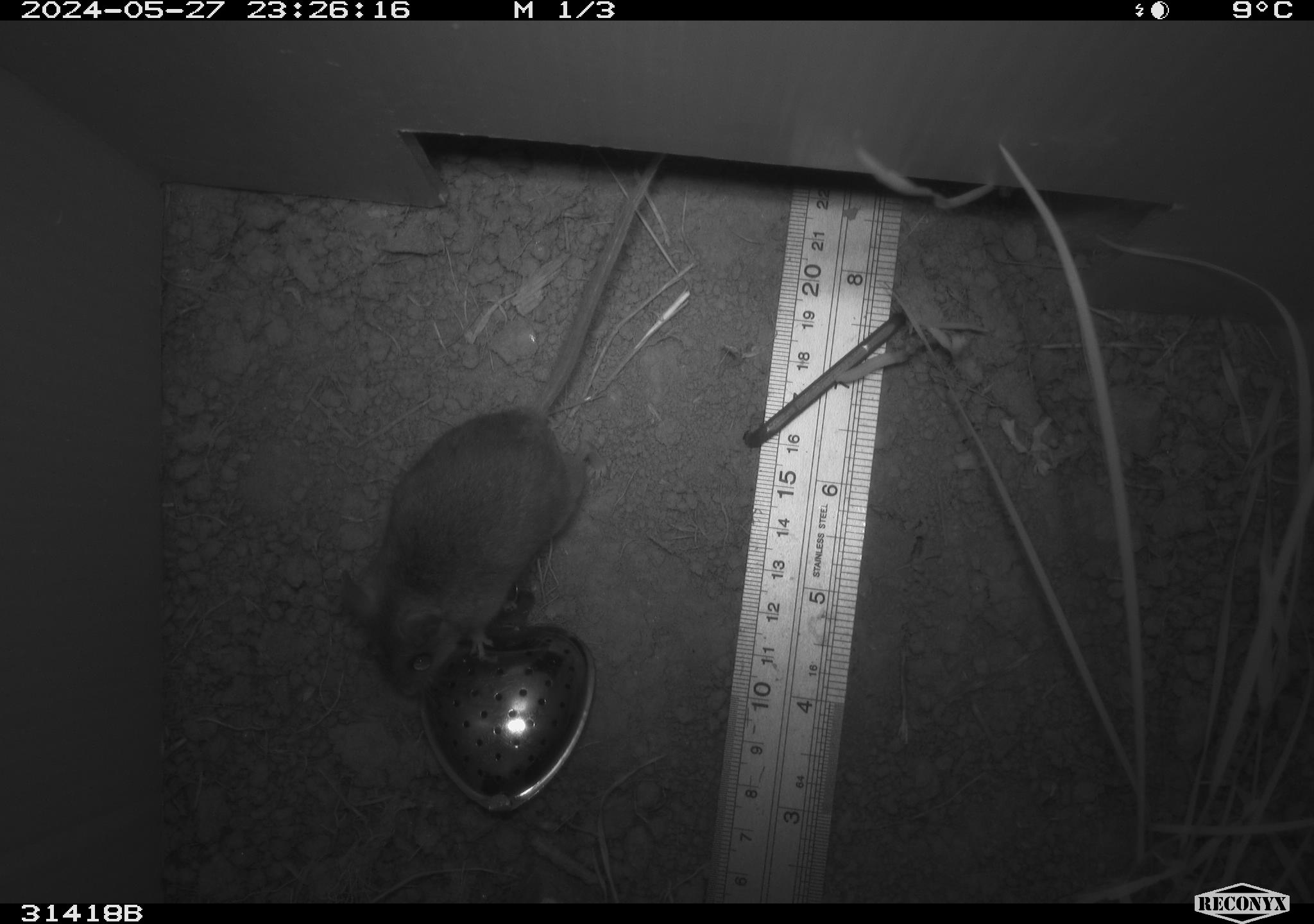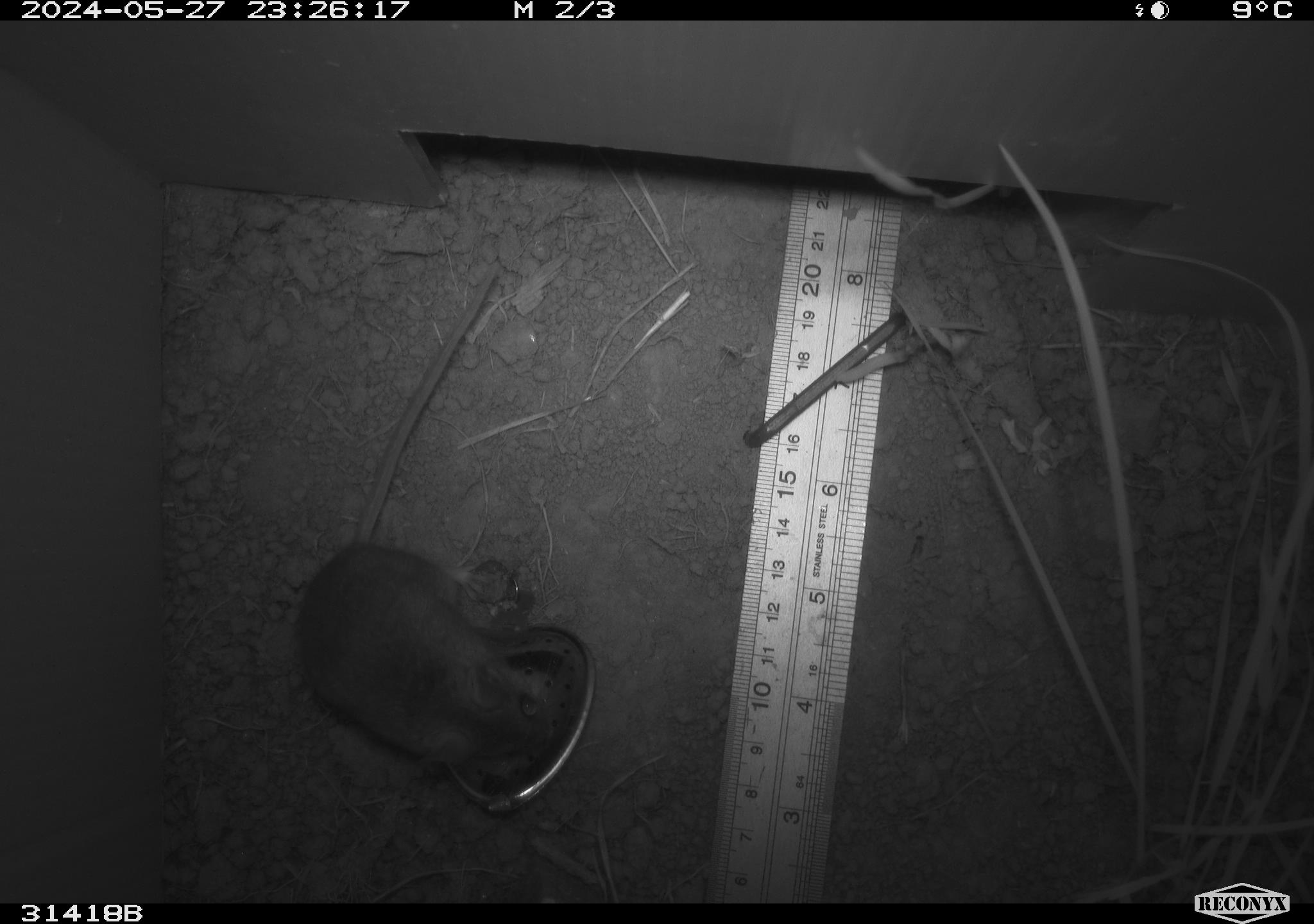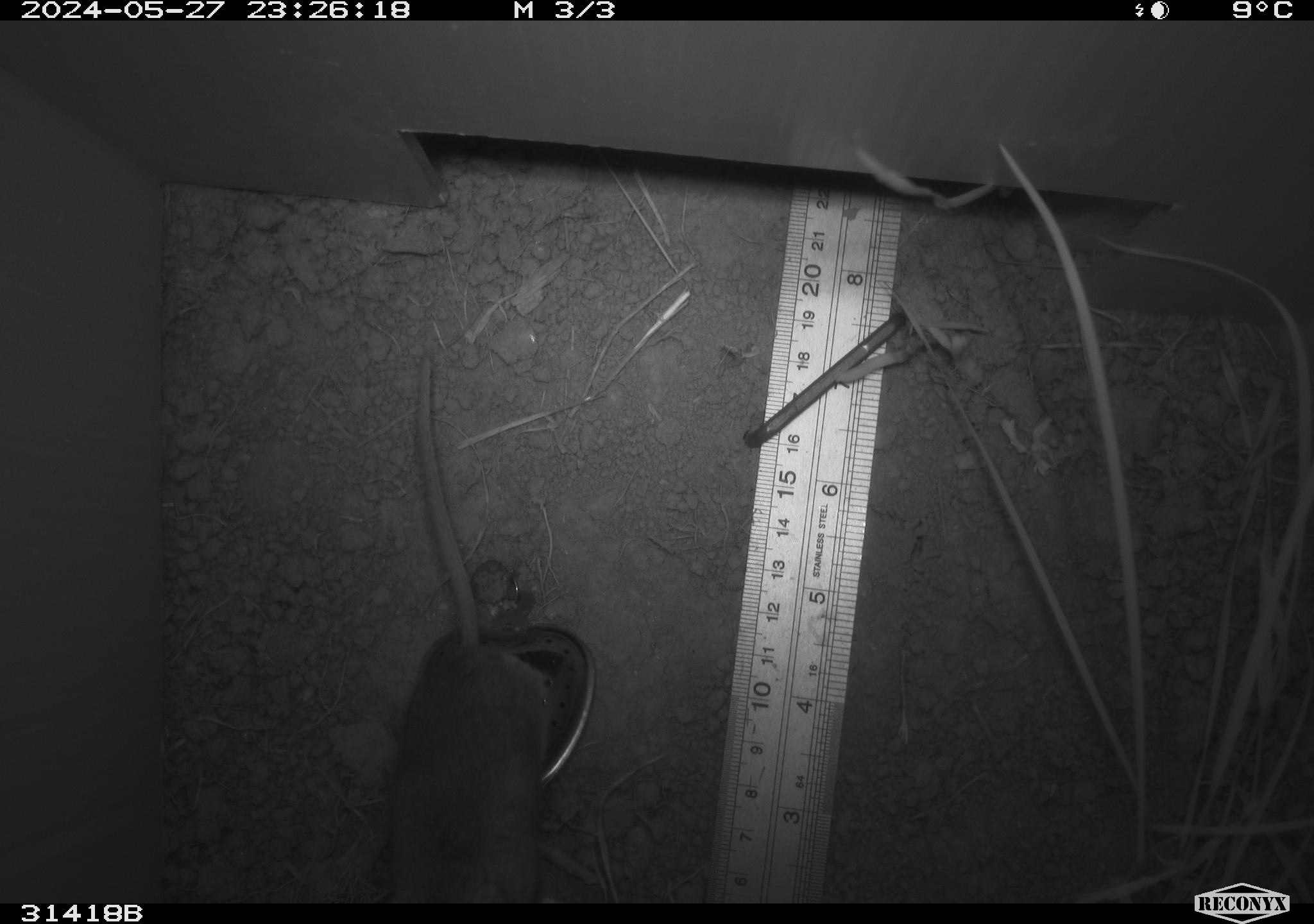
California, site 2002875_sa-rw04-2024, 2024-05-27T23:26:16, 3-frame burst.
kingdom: Animalia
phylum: Chordata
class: Mammalia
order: Rodentia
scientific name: Rodentia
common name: mouse species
Mouse species (Rodentia).